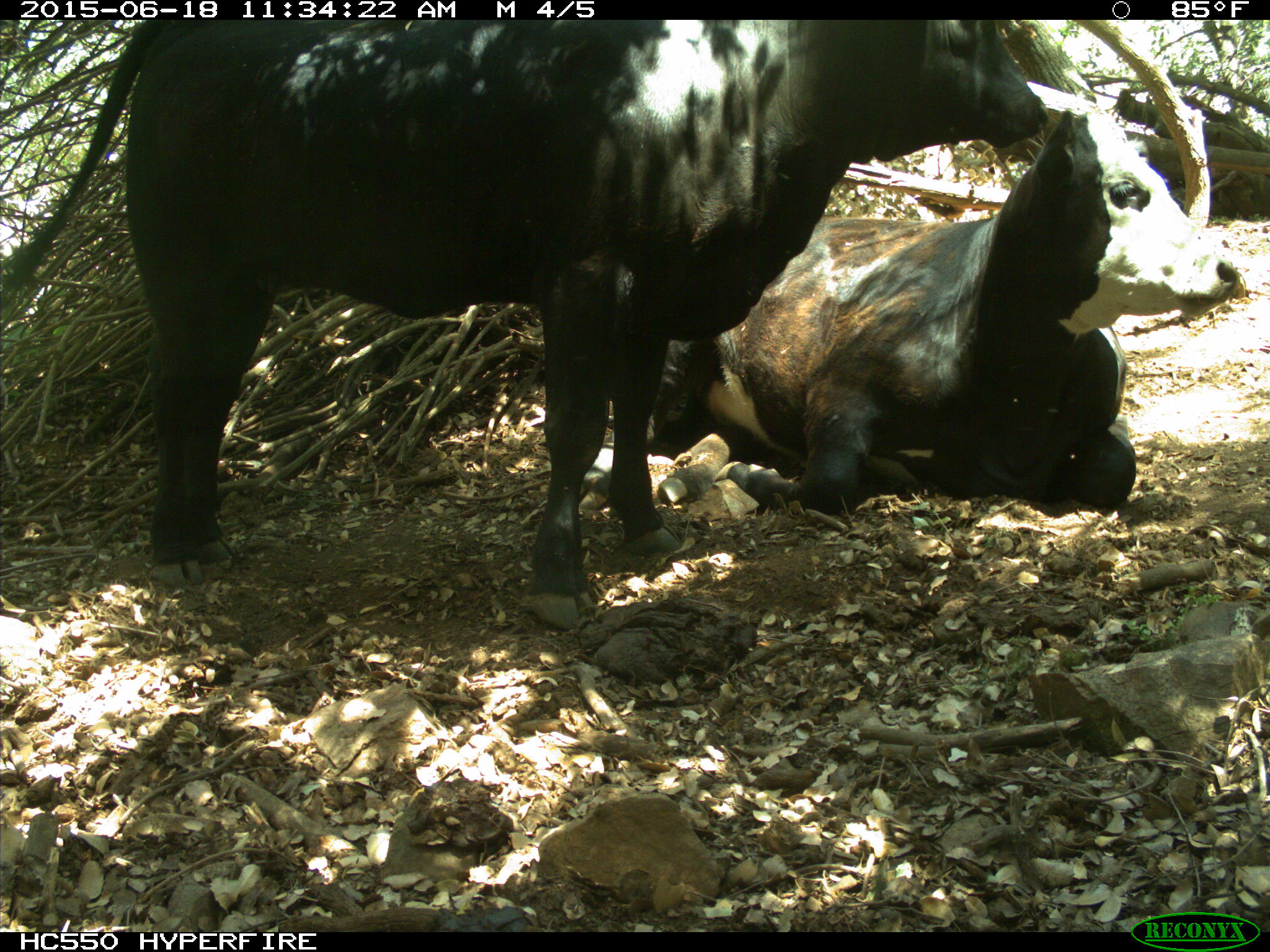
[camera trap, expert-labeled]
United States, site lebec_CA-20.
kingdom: Animalia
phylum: Chordata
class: Mammalia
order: Artiodactyla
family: Bovidae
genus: Bos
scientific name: Bos taurus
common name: domestic cow